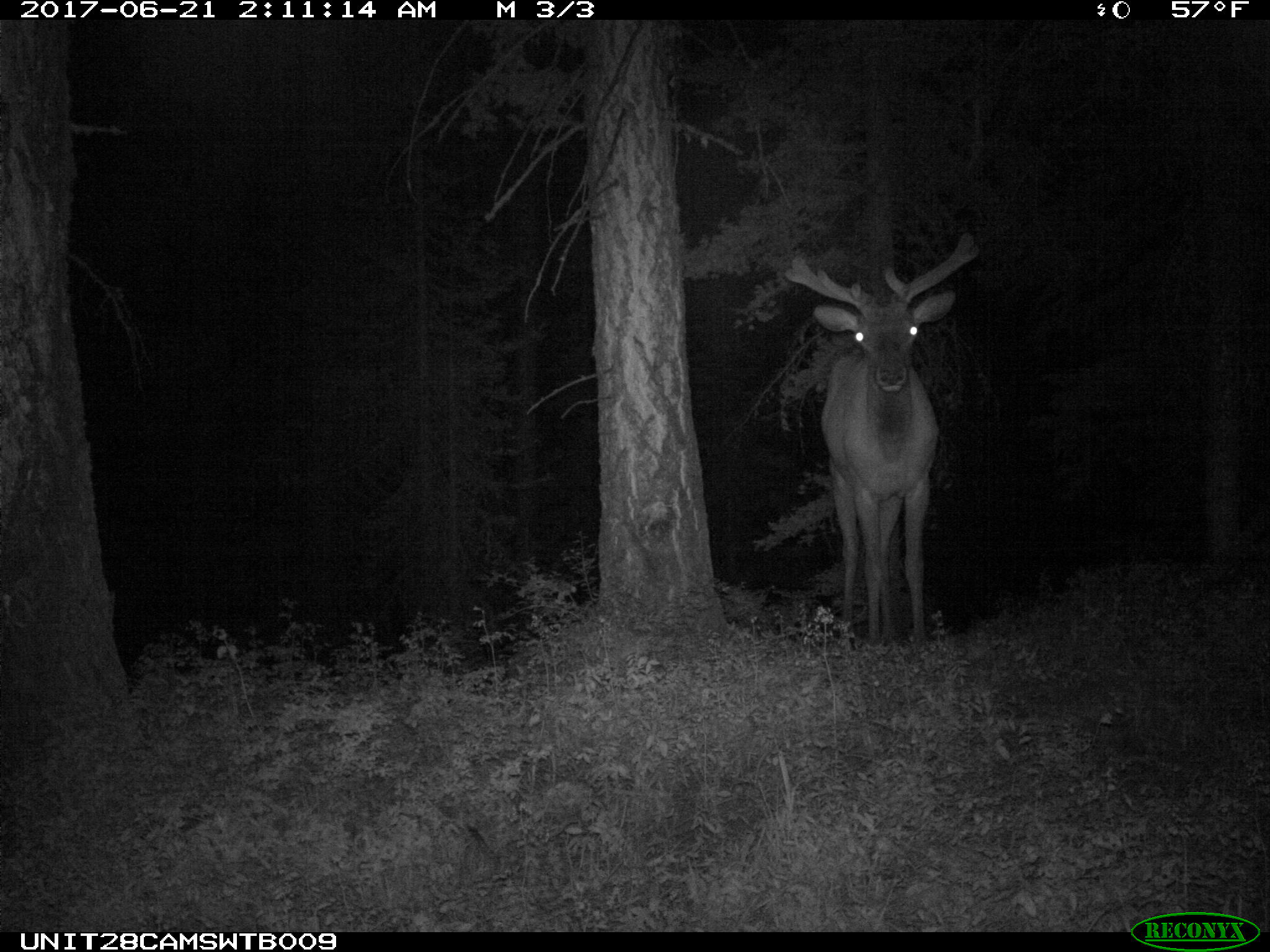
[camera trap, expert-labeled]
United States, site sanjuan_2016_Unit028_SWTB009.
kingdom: Animalia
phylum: Chordata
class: Mammalia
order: Artiodactyla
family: Cervidae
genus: Cervus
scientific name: Cervus elaphus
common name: red deer